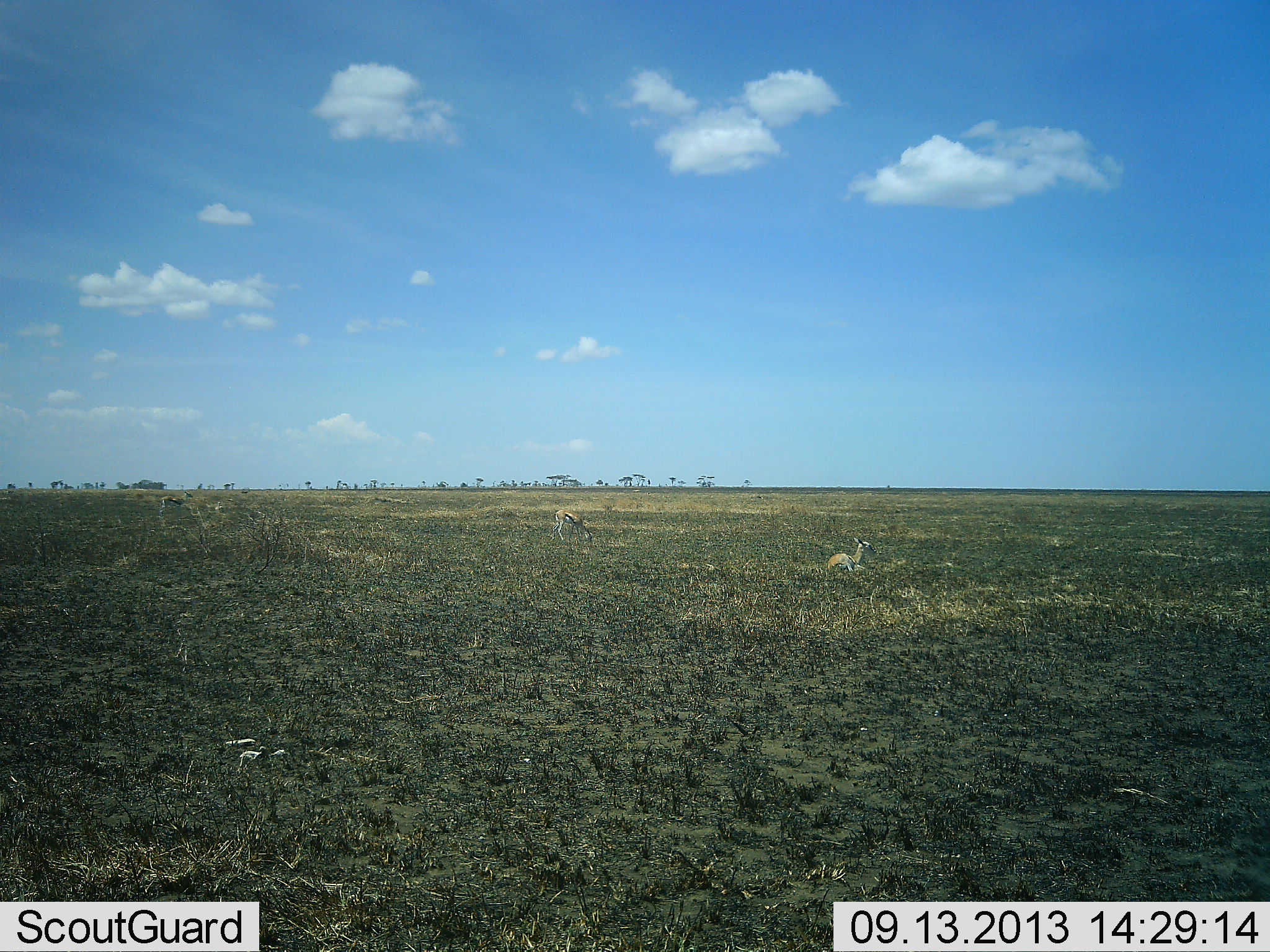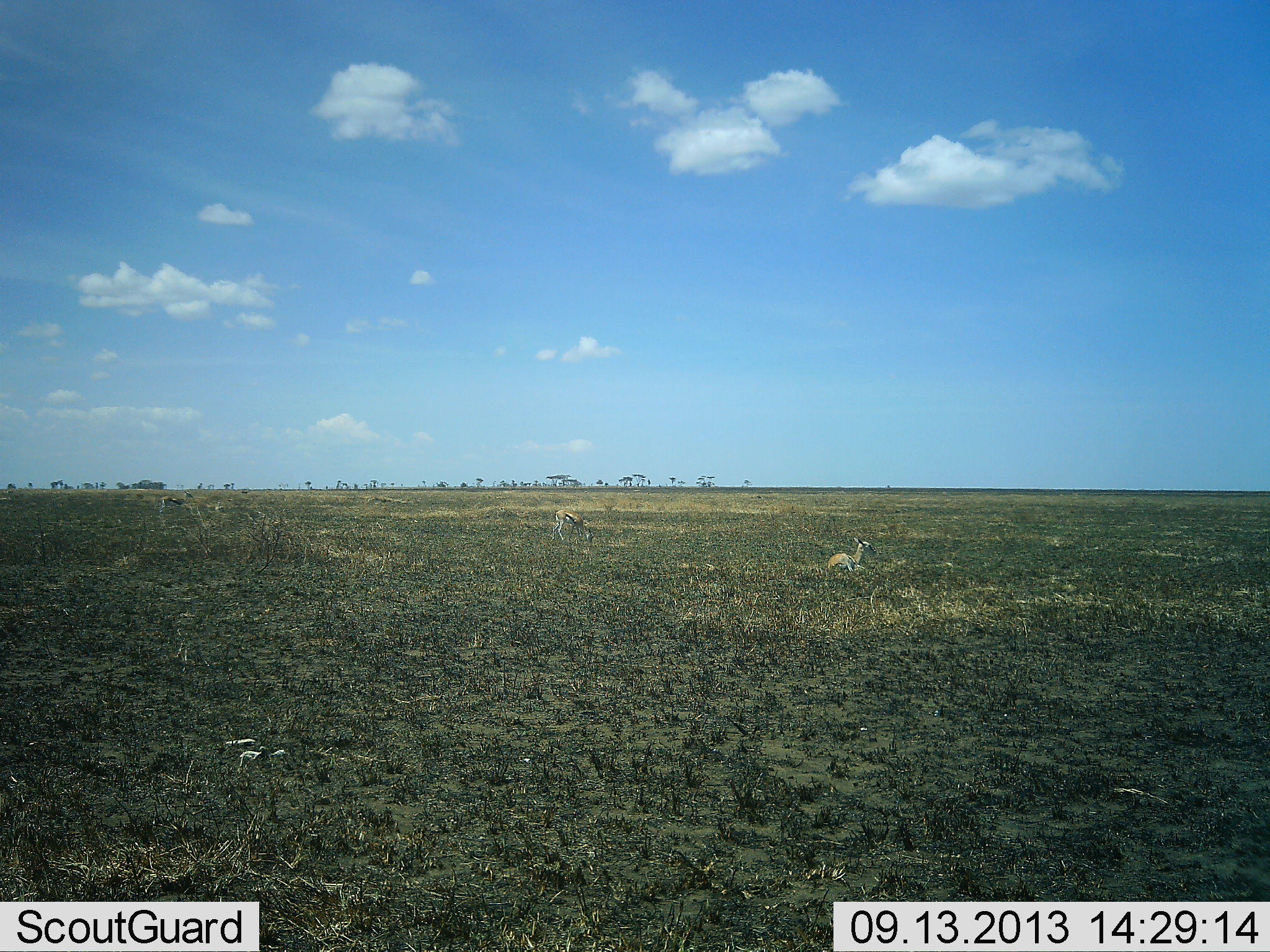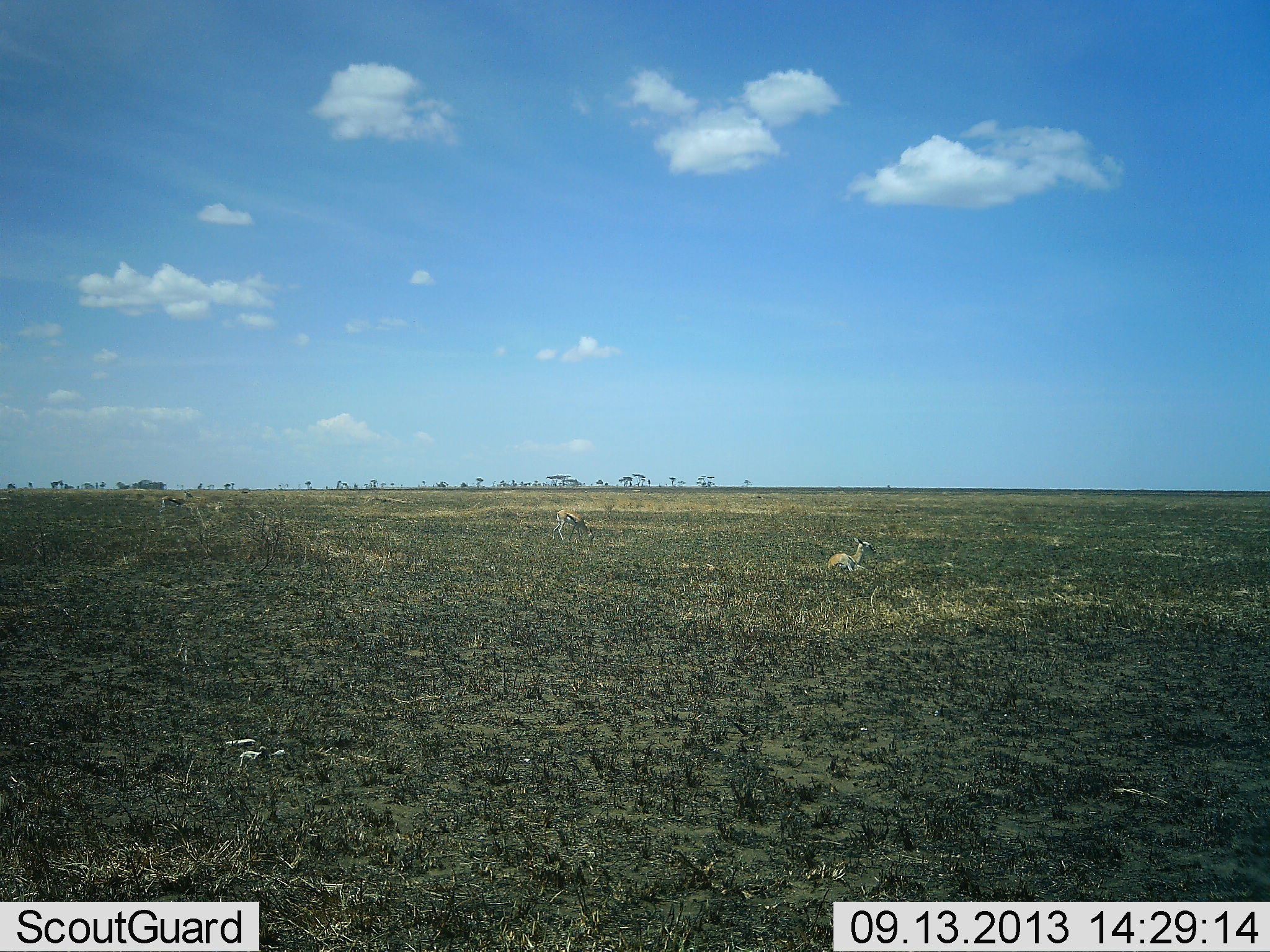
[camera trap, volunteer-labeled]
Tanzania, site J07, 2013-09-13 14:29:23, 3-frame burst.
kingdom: Animalia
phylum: Chordata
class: Mammalia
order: Artiodactyla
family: Bovidae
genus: Eudorcas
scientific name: Eudorcas thomsonii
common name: thomson's gazelle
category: gazellethomsons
Gazellethomsons (thomson's gazelle) (Eudorcas thomsonii), count 2. Behavior (volunteer vote fractions): standing 50%, resting 100%, moving 0%, interacting 0%. Young present (vote fraction): 10%. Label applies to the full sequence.